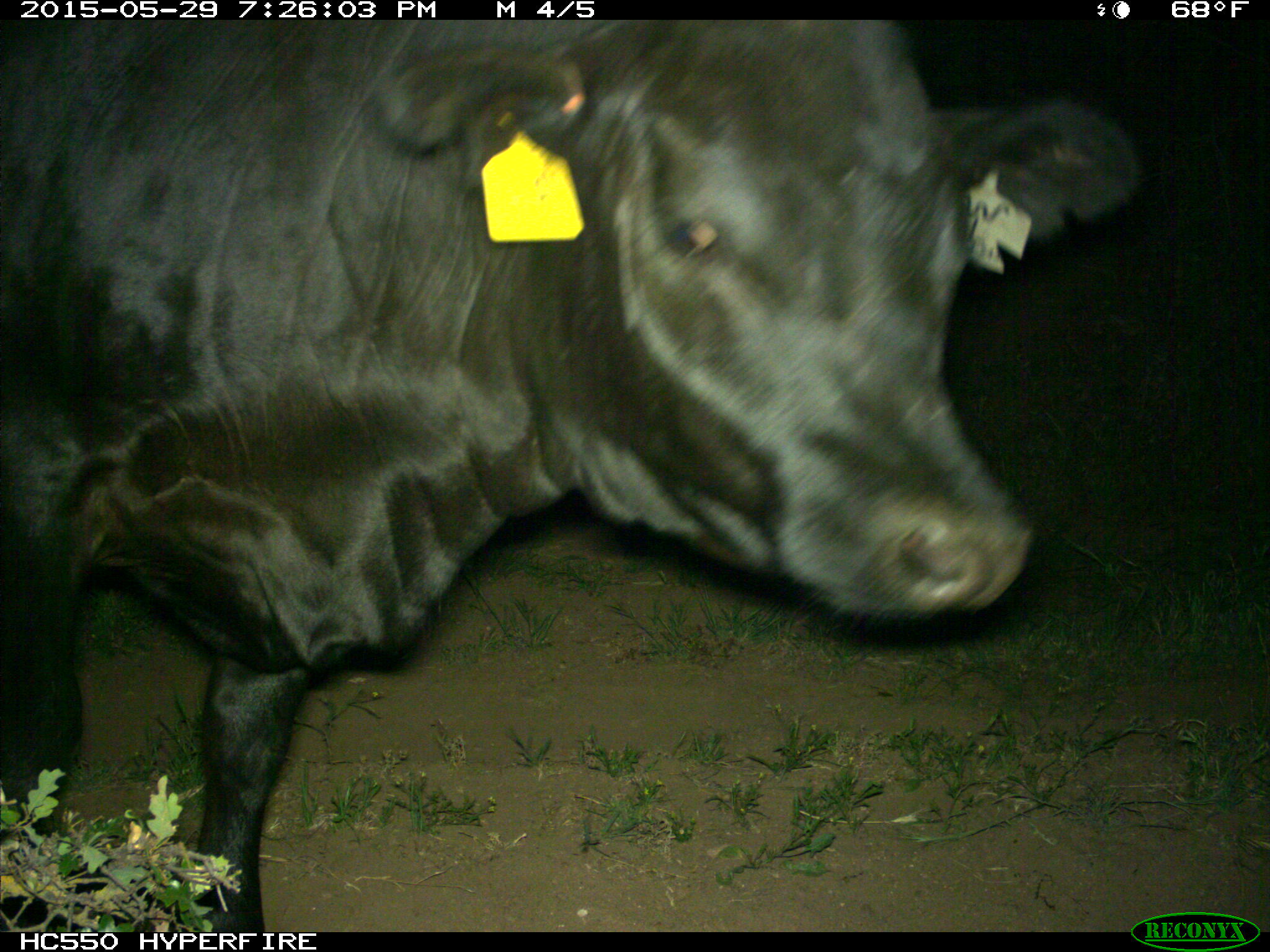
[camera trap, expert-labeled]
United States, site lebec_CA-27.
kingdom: Animalia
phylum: Chordata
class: Mammalia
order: Artiodactyla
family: Bovidae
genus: Bos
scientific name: Bos taurus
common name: domestic cow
Bos taurus (domestic cow).